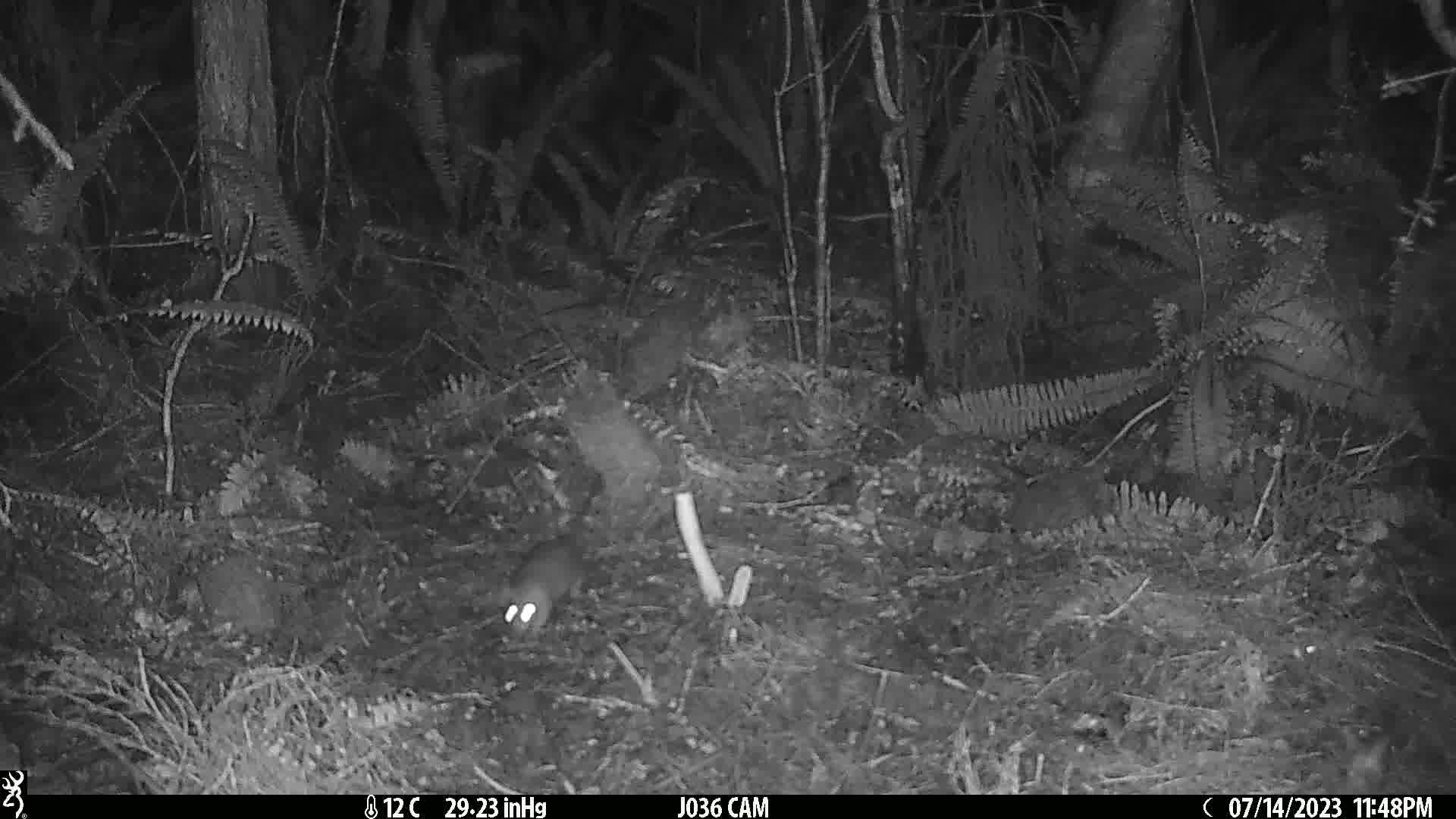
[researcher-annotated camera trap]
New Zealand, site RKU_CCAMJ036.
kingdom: Animalia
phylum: Chordata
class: Mammalia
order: Rodentia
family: Muridae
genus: Rattus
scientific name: Rattus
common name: rat